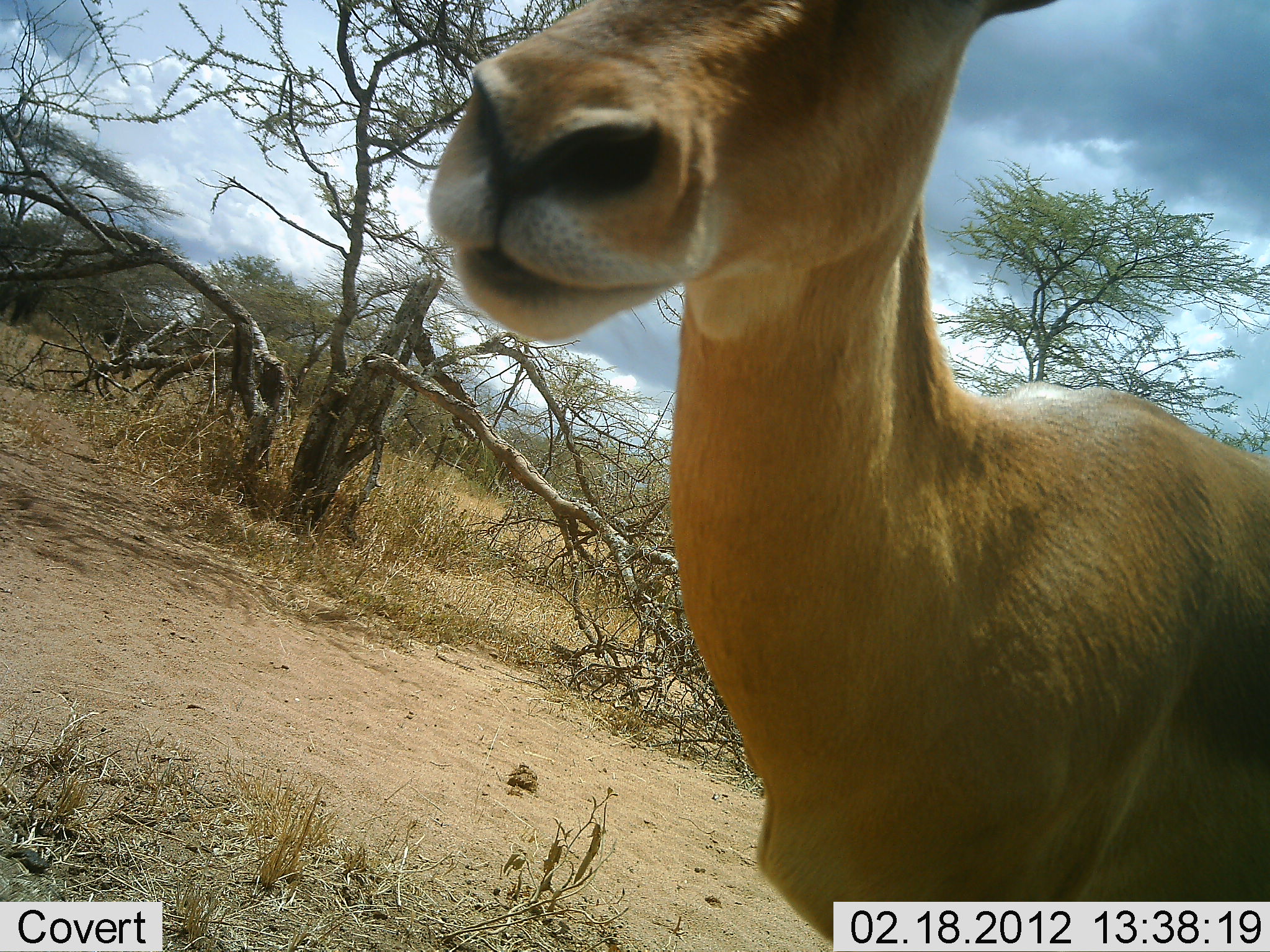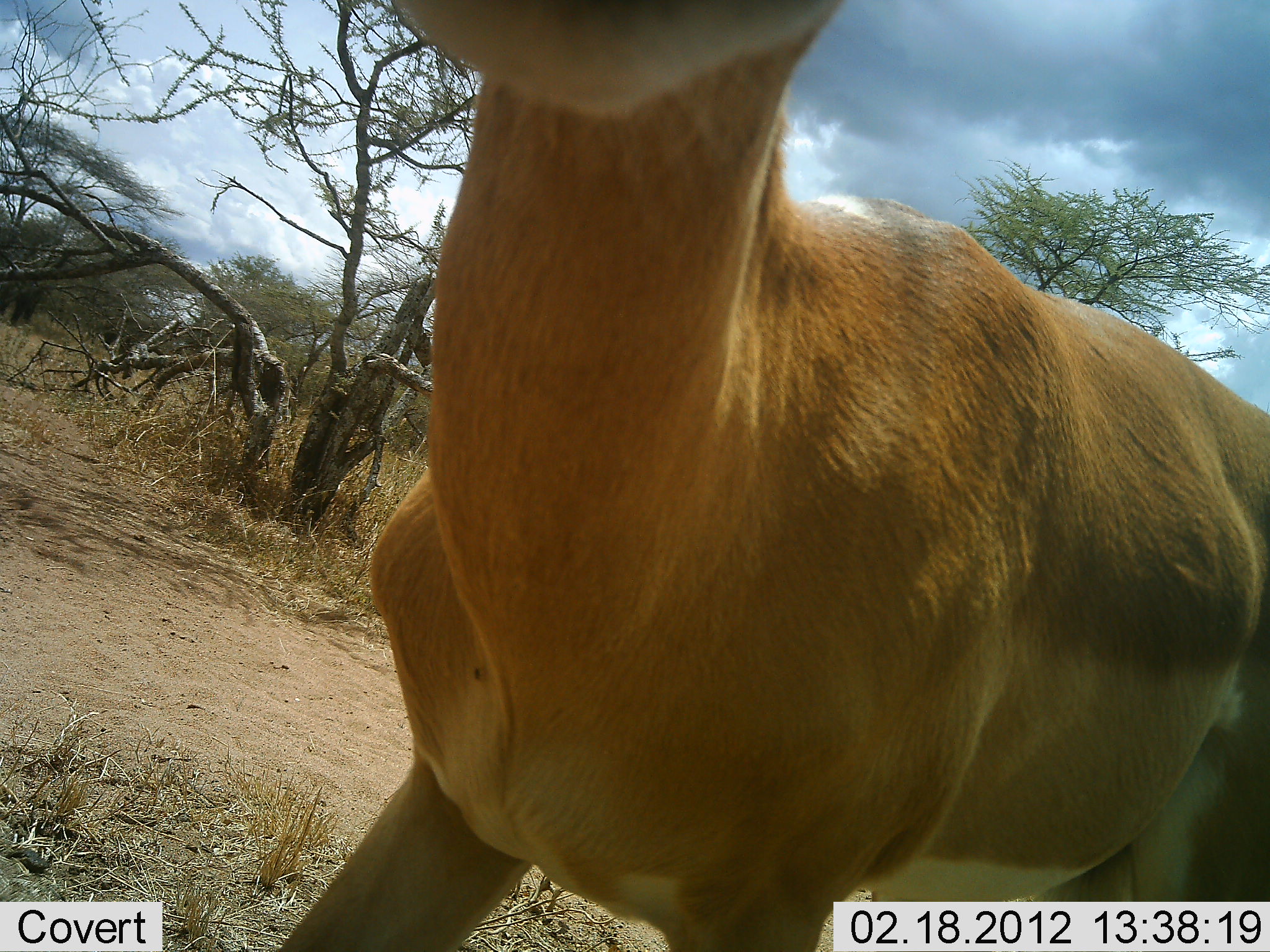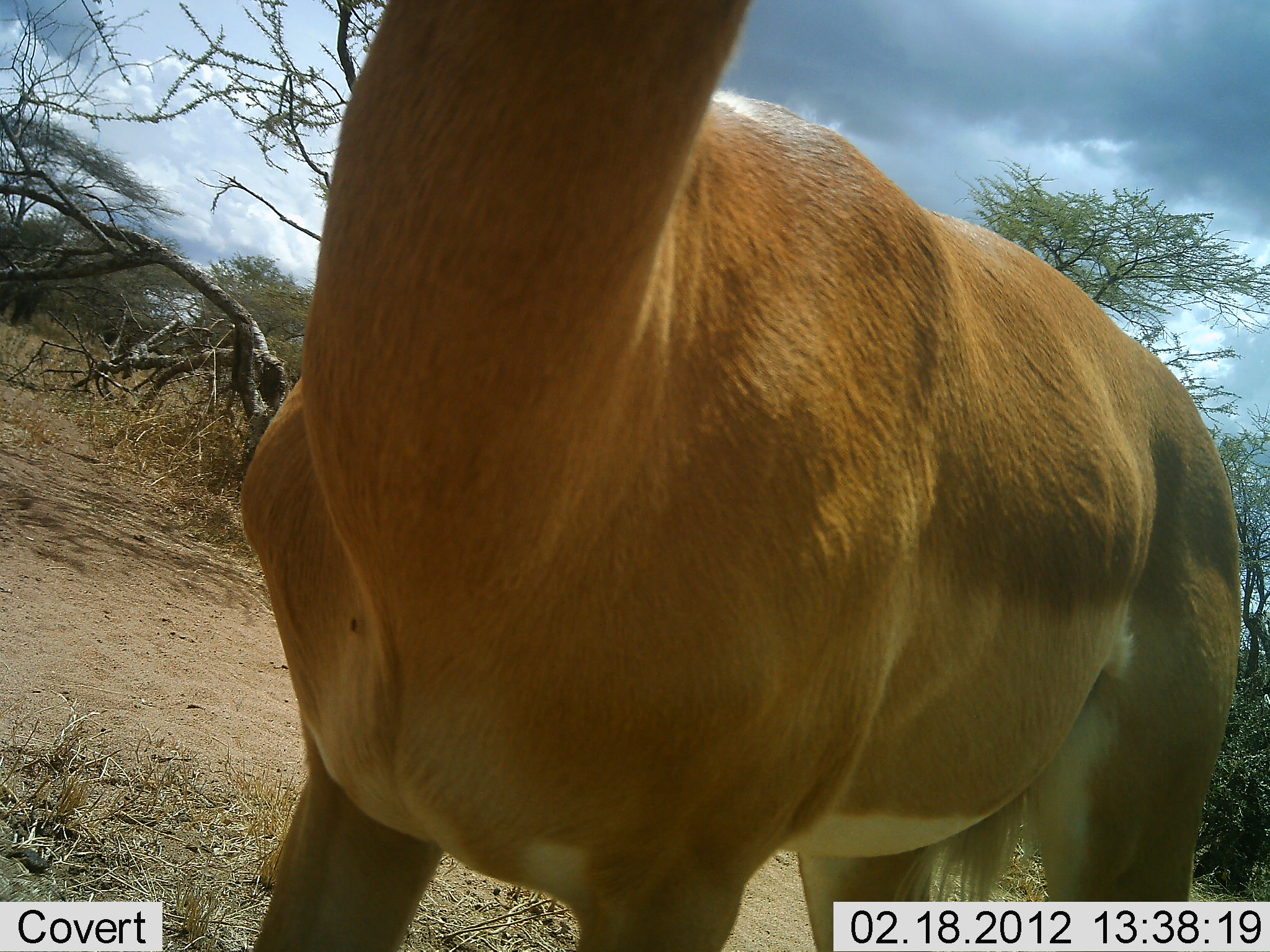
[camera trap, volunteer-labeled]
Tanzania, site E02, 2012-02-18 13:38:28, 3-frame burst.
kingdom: Animalia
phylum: Chordata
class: Mammalia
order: Artiodactyla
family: Bovidae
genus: Aepyceros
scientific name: Aepyceros melampus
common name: impala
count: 1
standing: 35%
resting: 0%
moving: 65%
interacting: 0%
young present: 0%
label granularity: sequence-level